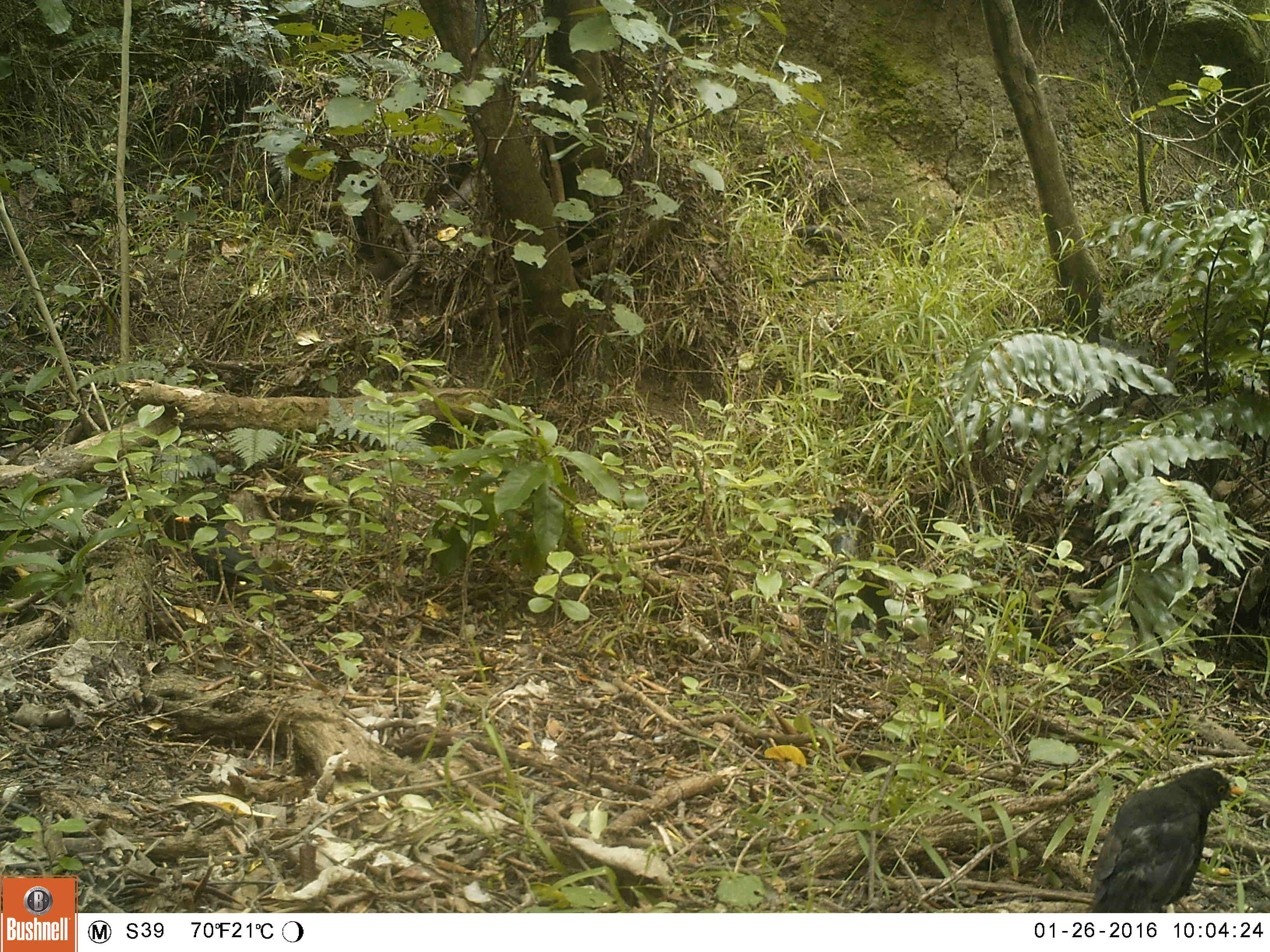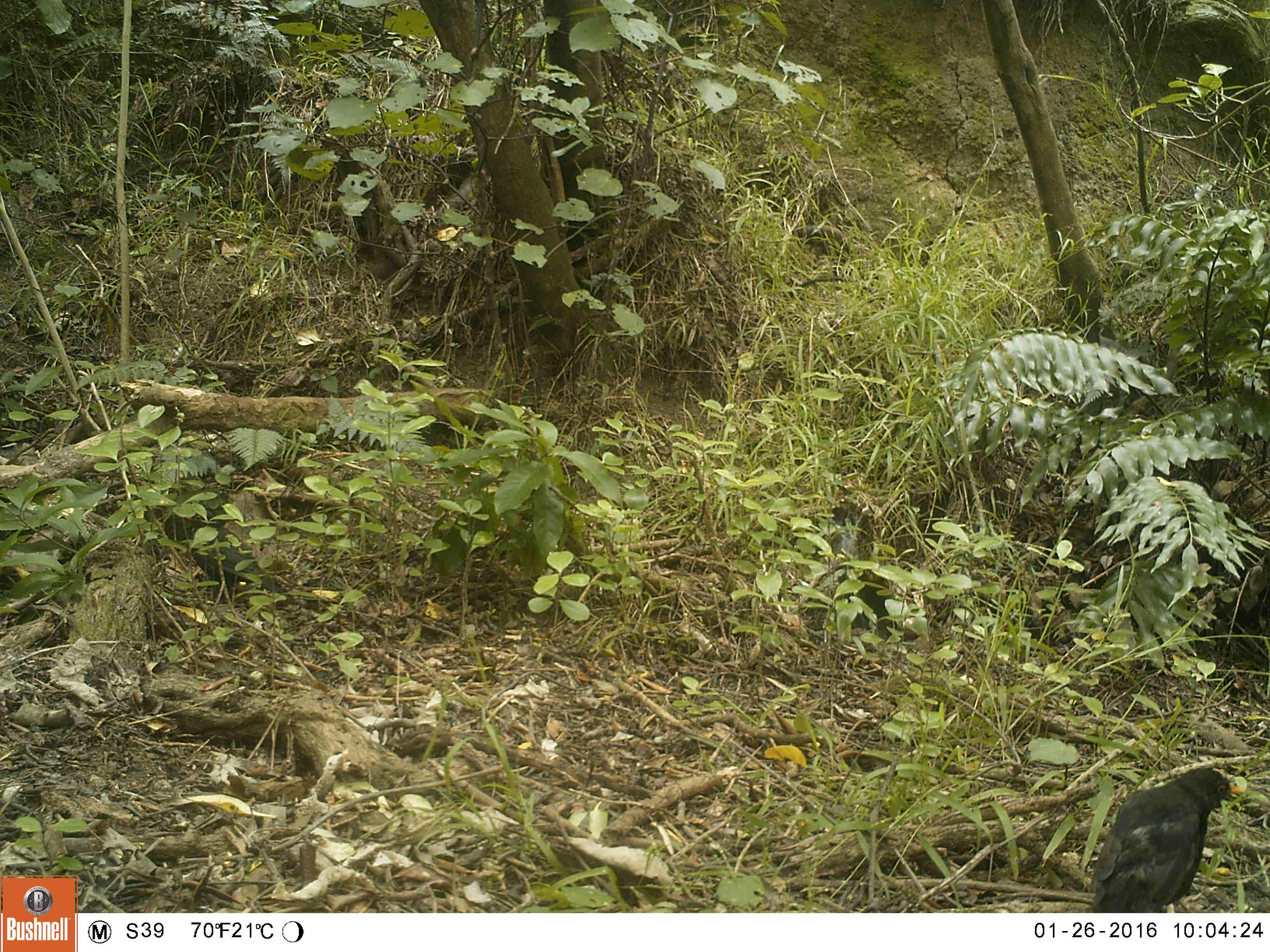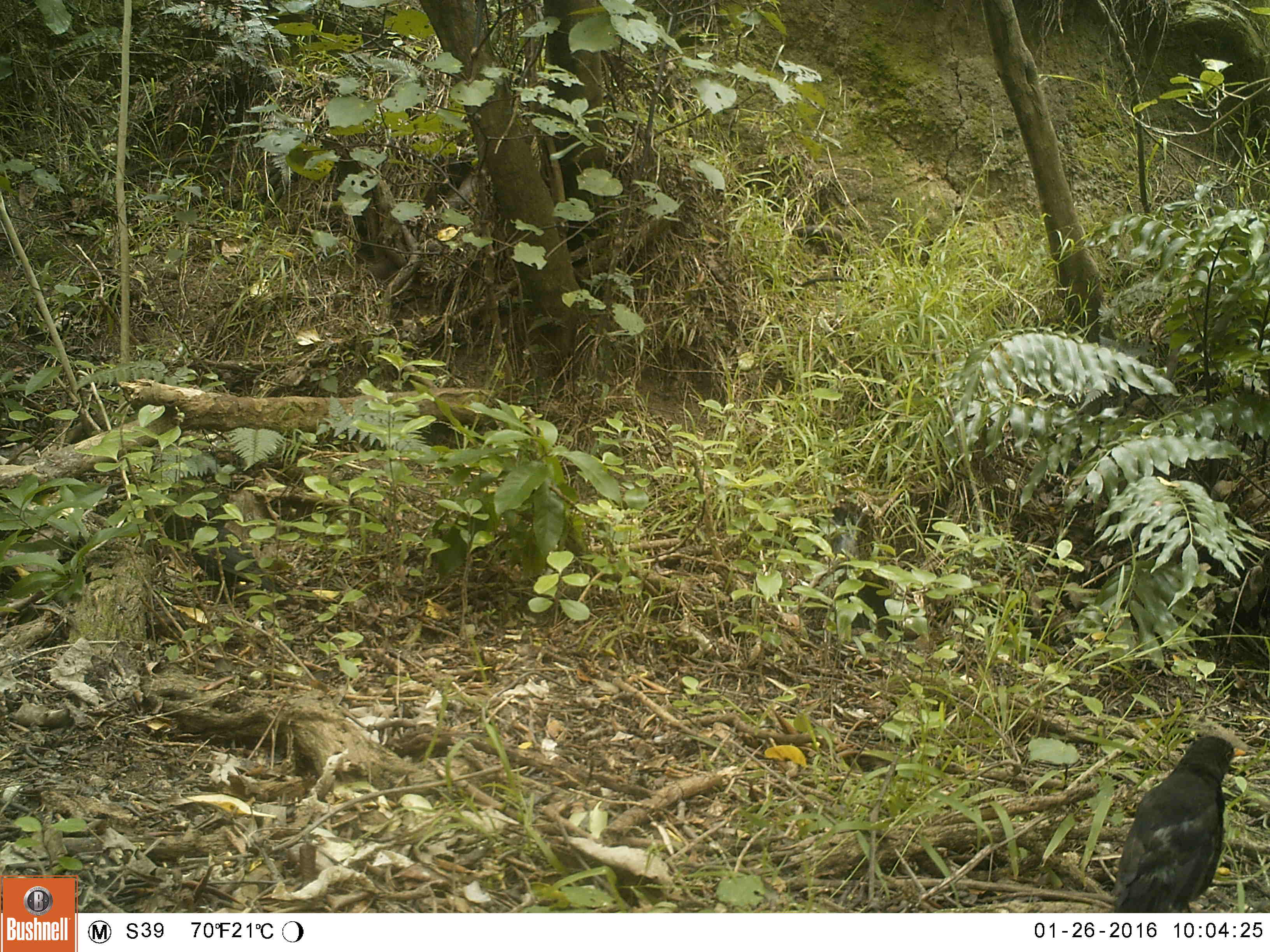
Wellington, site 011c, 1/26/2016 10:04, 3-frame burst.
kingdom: Animalia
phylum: Chordata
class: Aves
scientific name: Aves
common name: bird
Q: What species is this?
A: Bird (Aves).